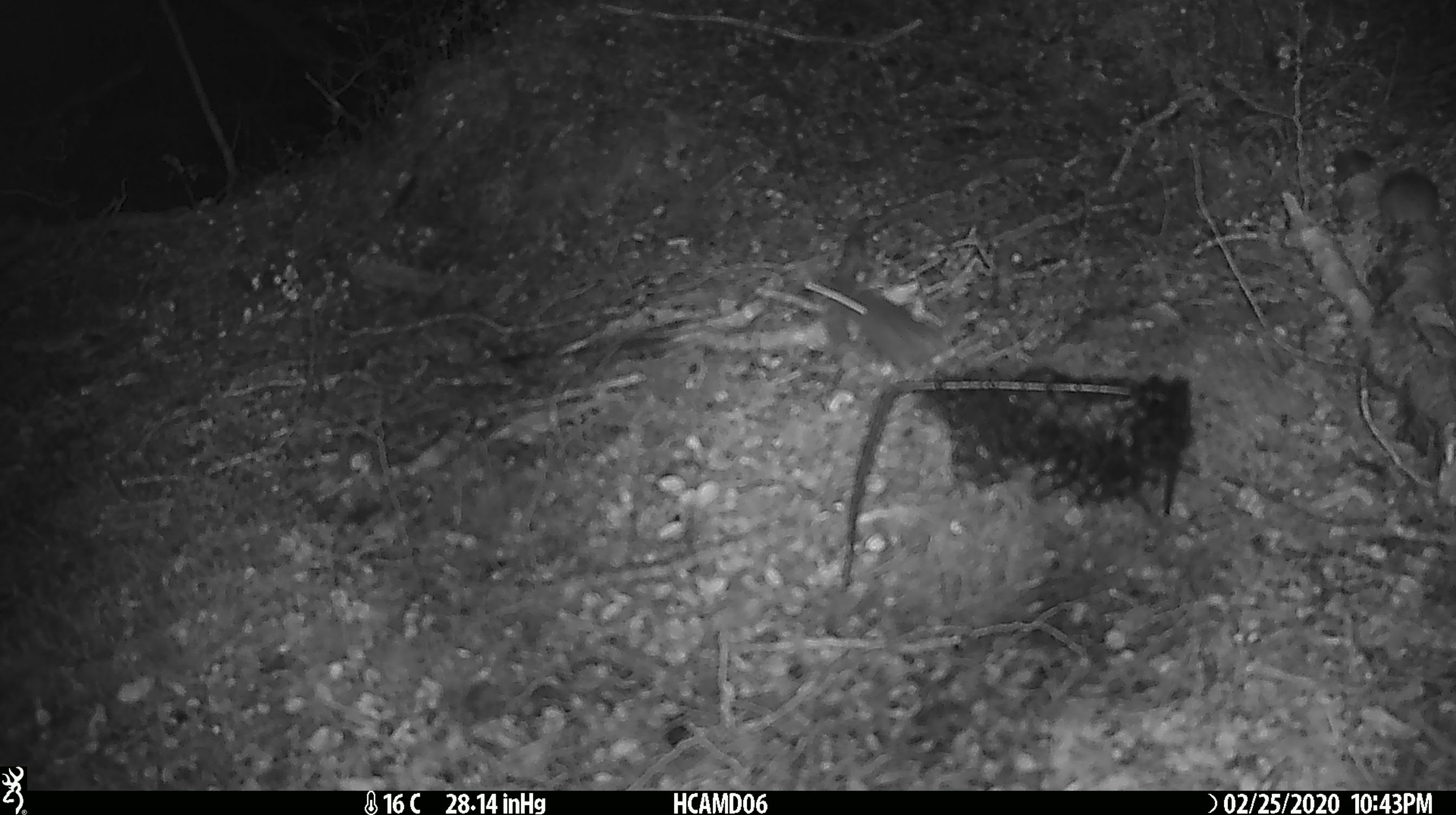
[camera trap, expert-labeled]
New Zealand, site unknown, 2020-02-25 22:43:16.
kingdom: Animalia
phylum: Chordata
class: Mammalia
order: Rodentia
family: Muridae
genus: Mus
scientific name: Mus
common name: mouse